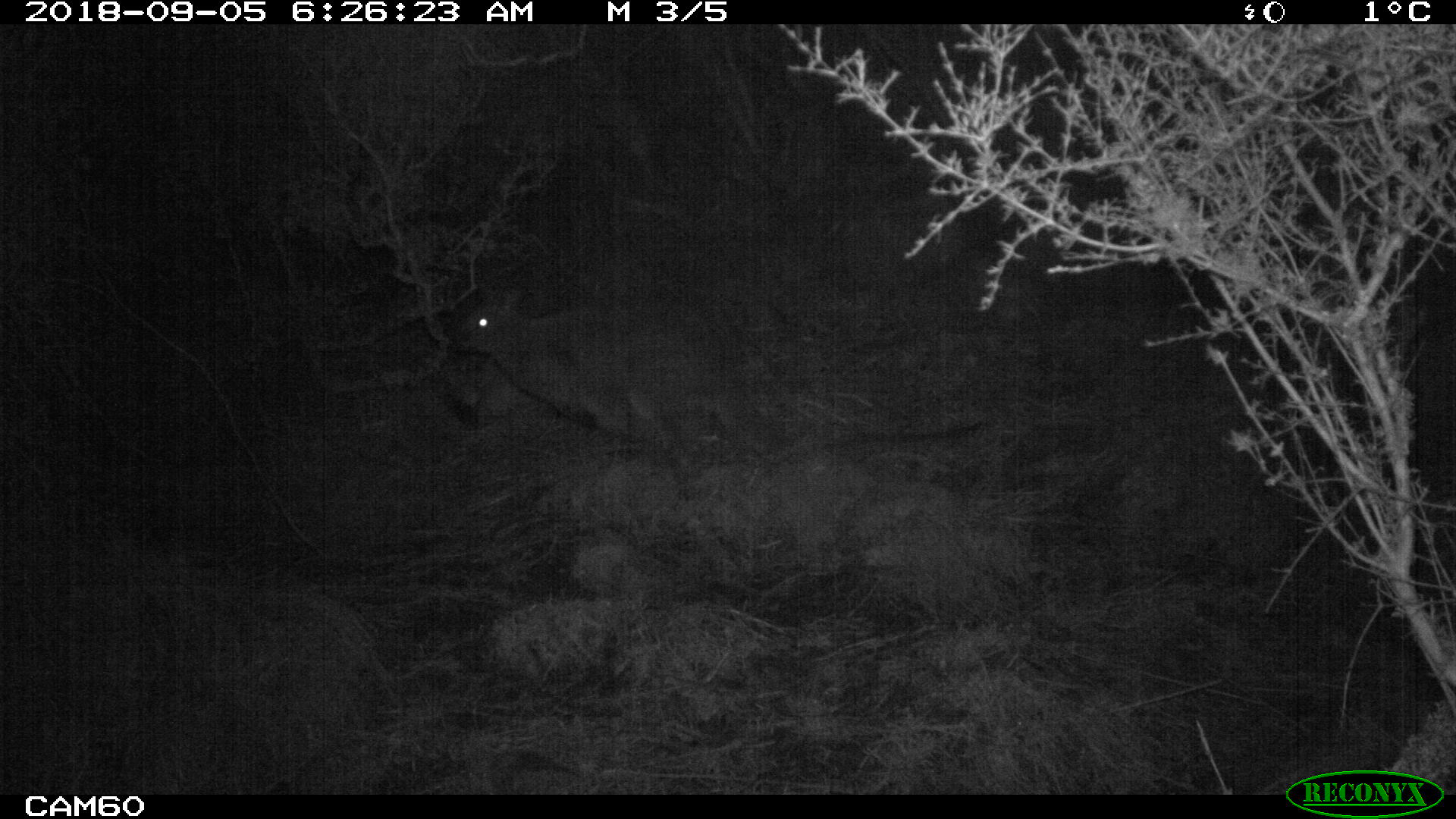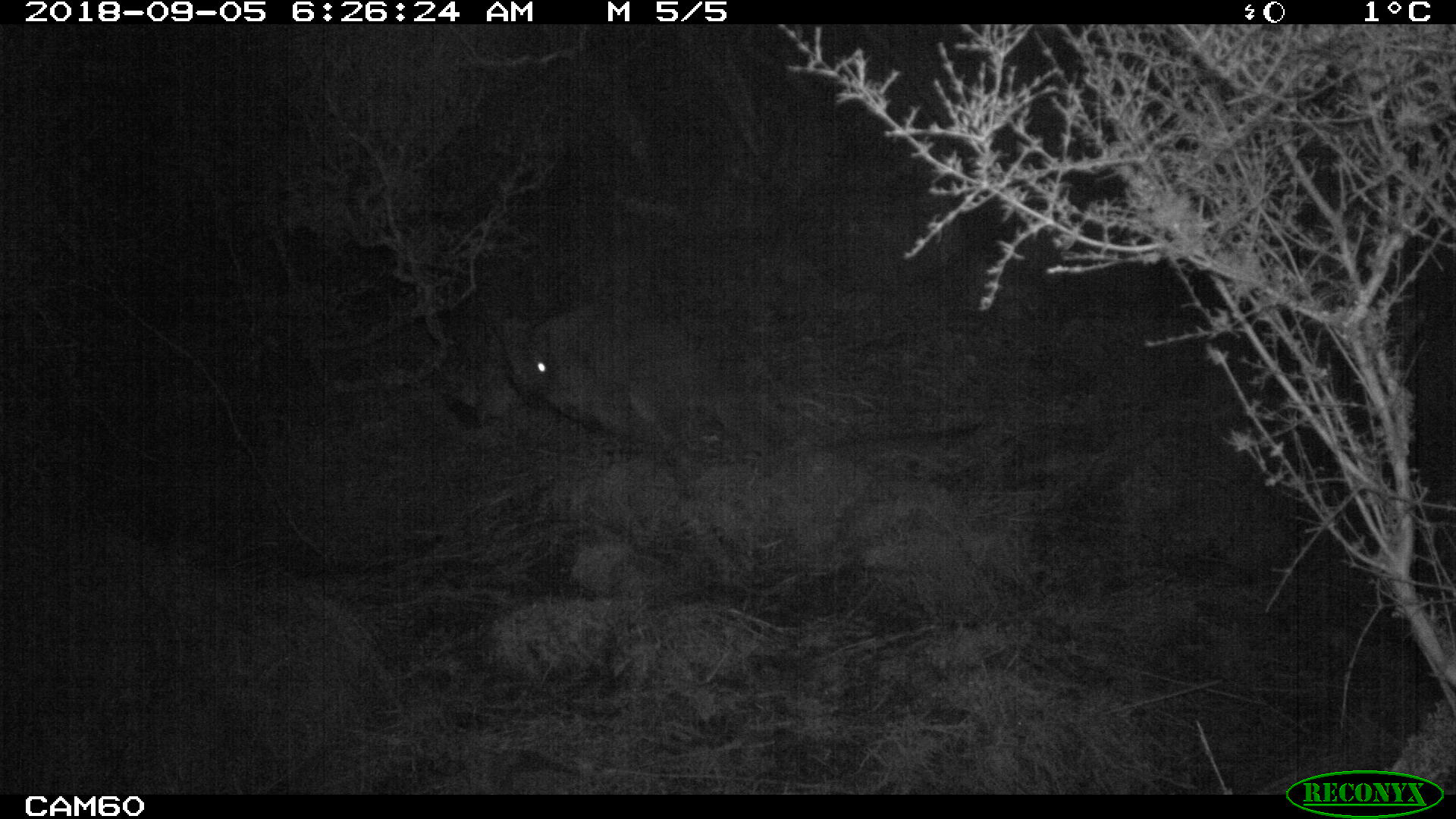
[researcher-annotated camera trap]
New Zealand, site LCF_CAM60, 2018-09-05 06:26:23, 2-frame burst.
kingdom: Animalia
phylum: Chordata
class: Mammalia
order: Diprotodontia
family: Macropodidae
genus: Notamacropus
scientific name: Notamacropus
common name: wallaby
Wallaby (Notamacropus).